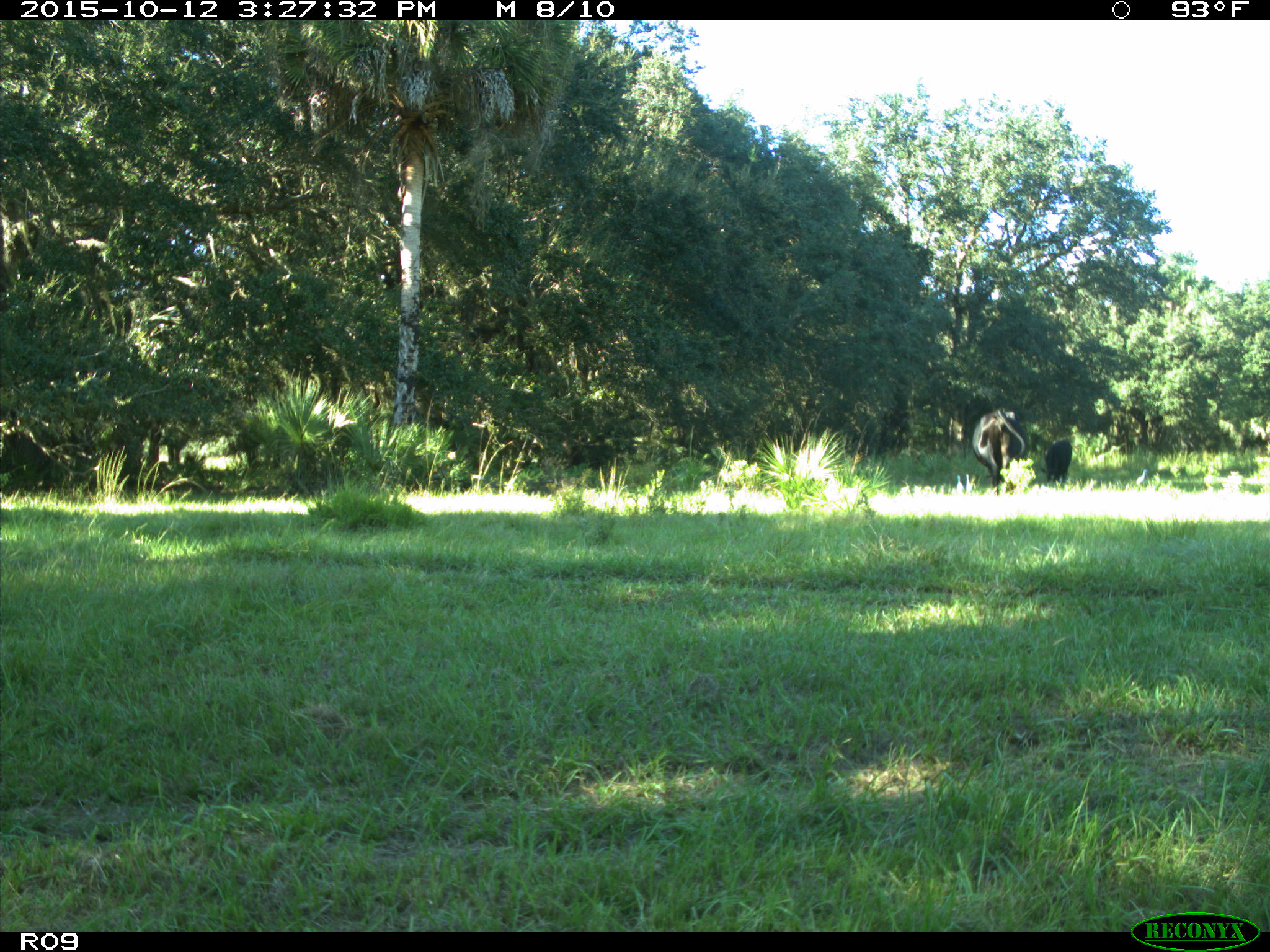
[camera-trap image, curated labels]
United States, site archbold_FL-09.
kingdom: Animalia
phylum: Chordata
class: Mammalia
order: Artiodactyla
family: Bovidae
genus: Bos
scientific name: Bos taurus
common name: domestic cow